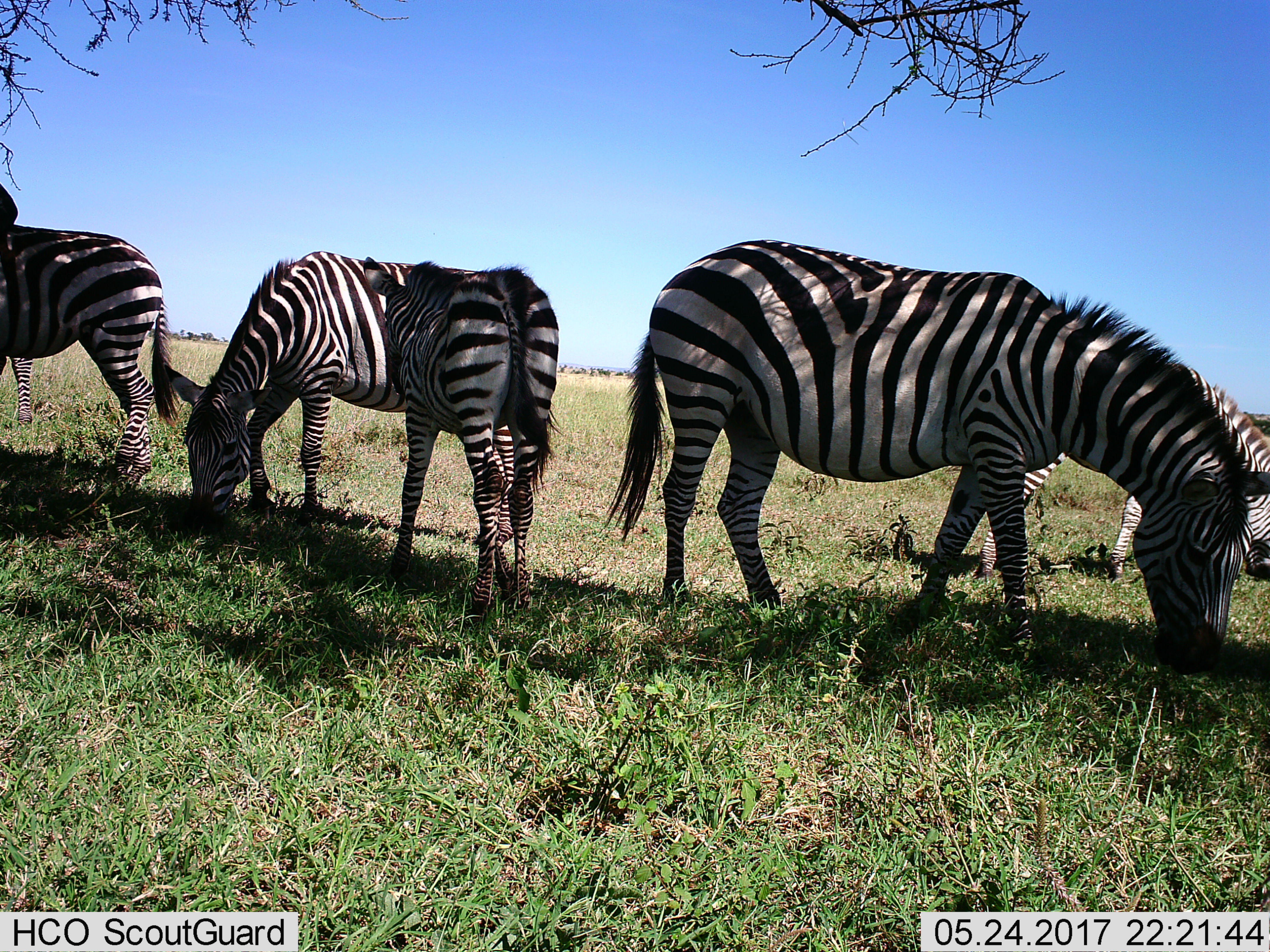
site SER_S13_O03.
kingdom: Animalia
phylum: Chordata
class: Mammalia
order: Perissodactyla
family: Equidae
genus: Equus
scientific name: Equus quagga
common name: plains zebra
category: zebraplains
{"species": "zebraplains (plains zebra) (Equus quagga)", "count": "5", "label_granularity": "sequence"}